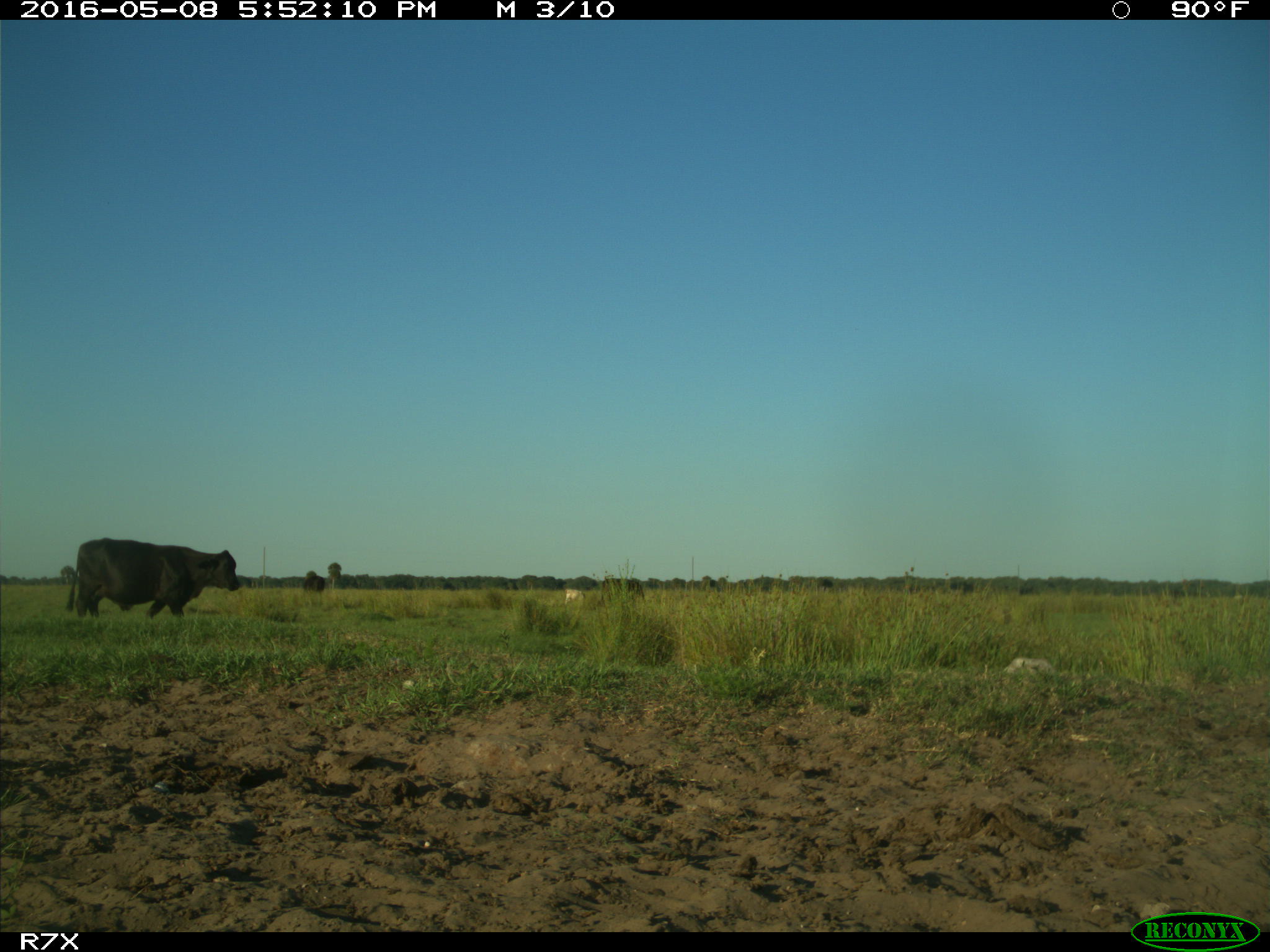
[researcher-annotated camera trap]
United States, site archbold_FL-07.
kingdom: Animalia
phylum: Chordata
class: Mammalia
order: Artiodactyla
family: Bovidae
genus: Bos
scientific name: Bos taurus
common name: domestic cow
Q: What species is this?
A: Bos taurus (domestic cow).